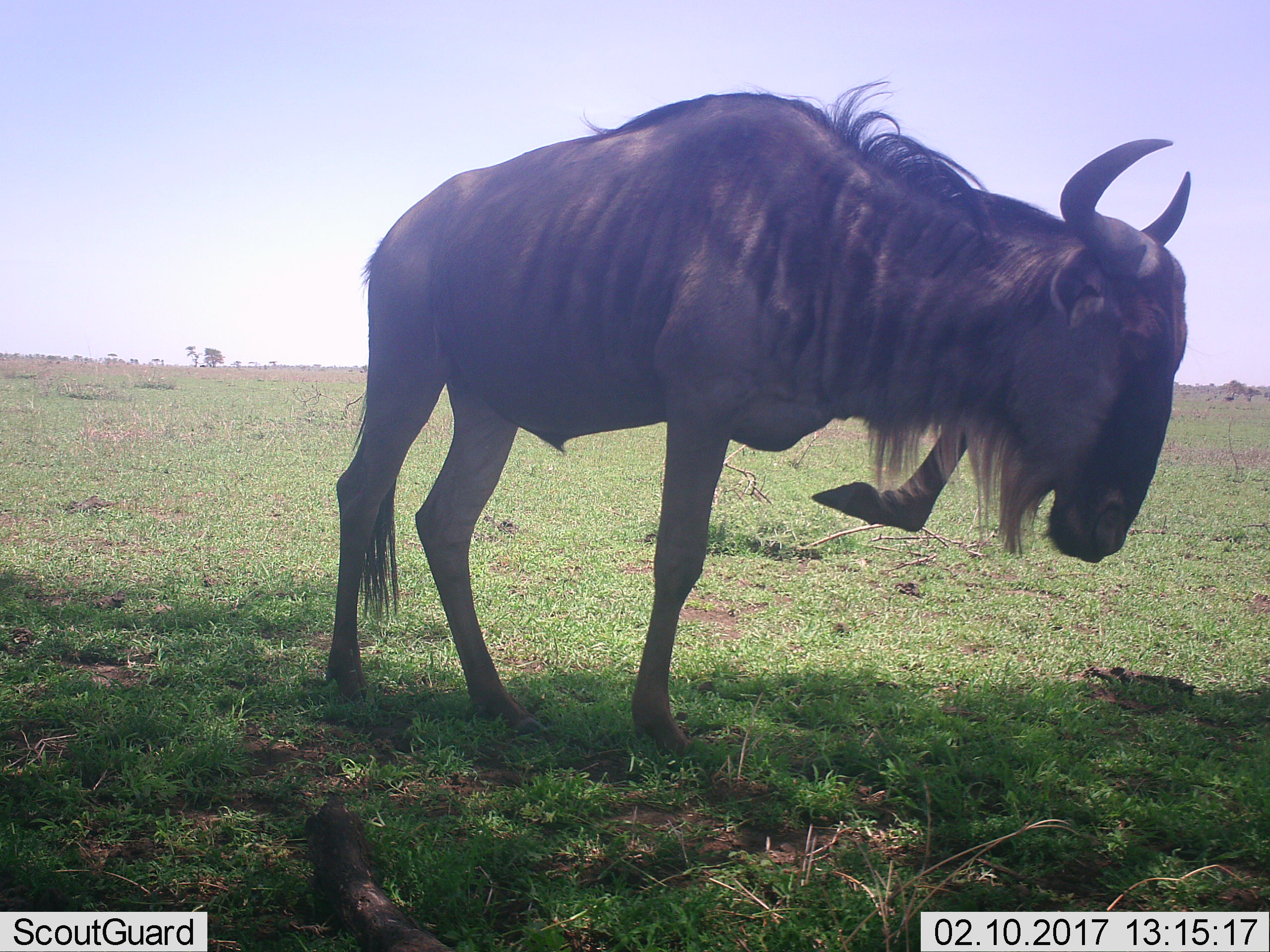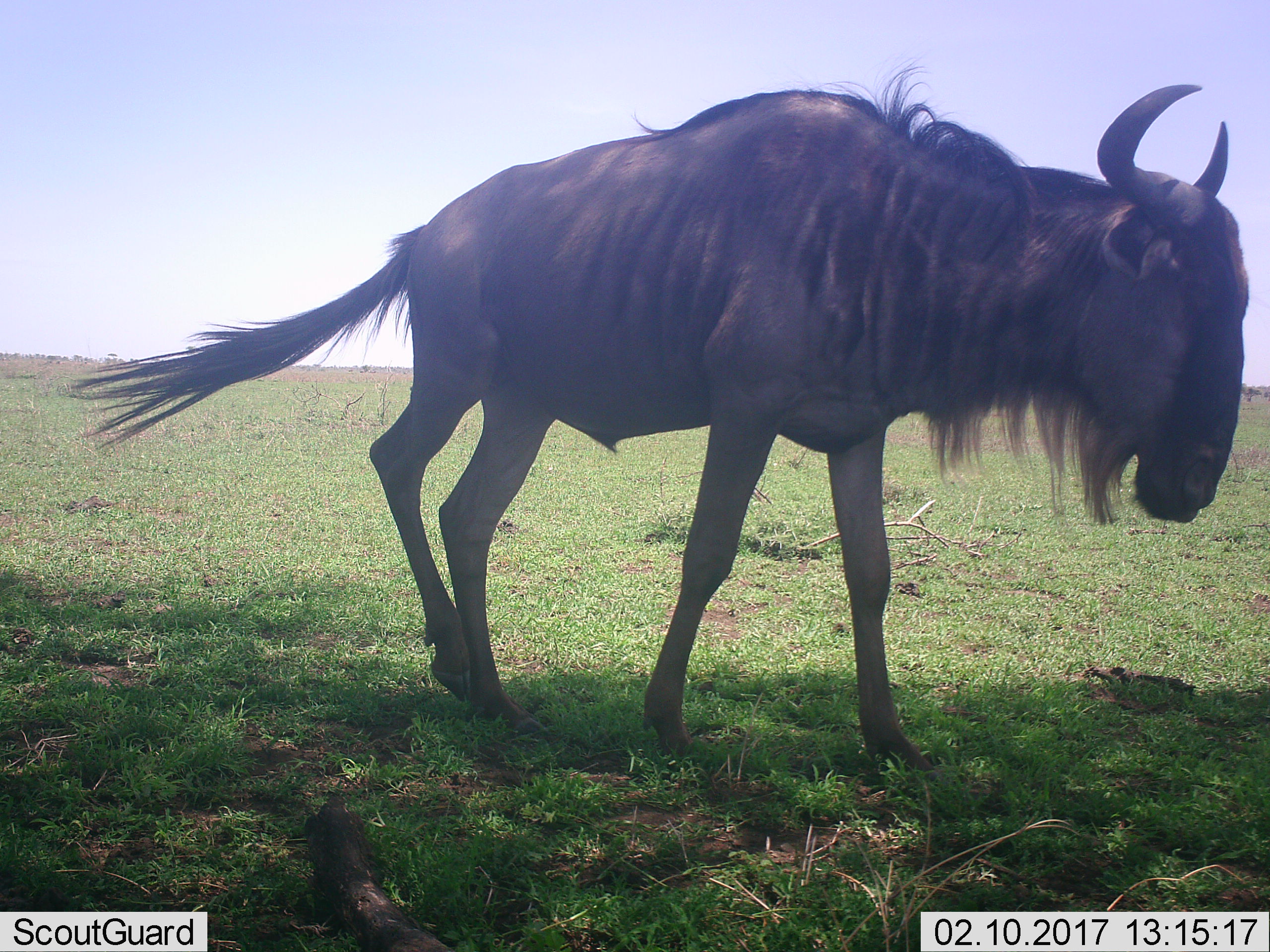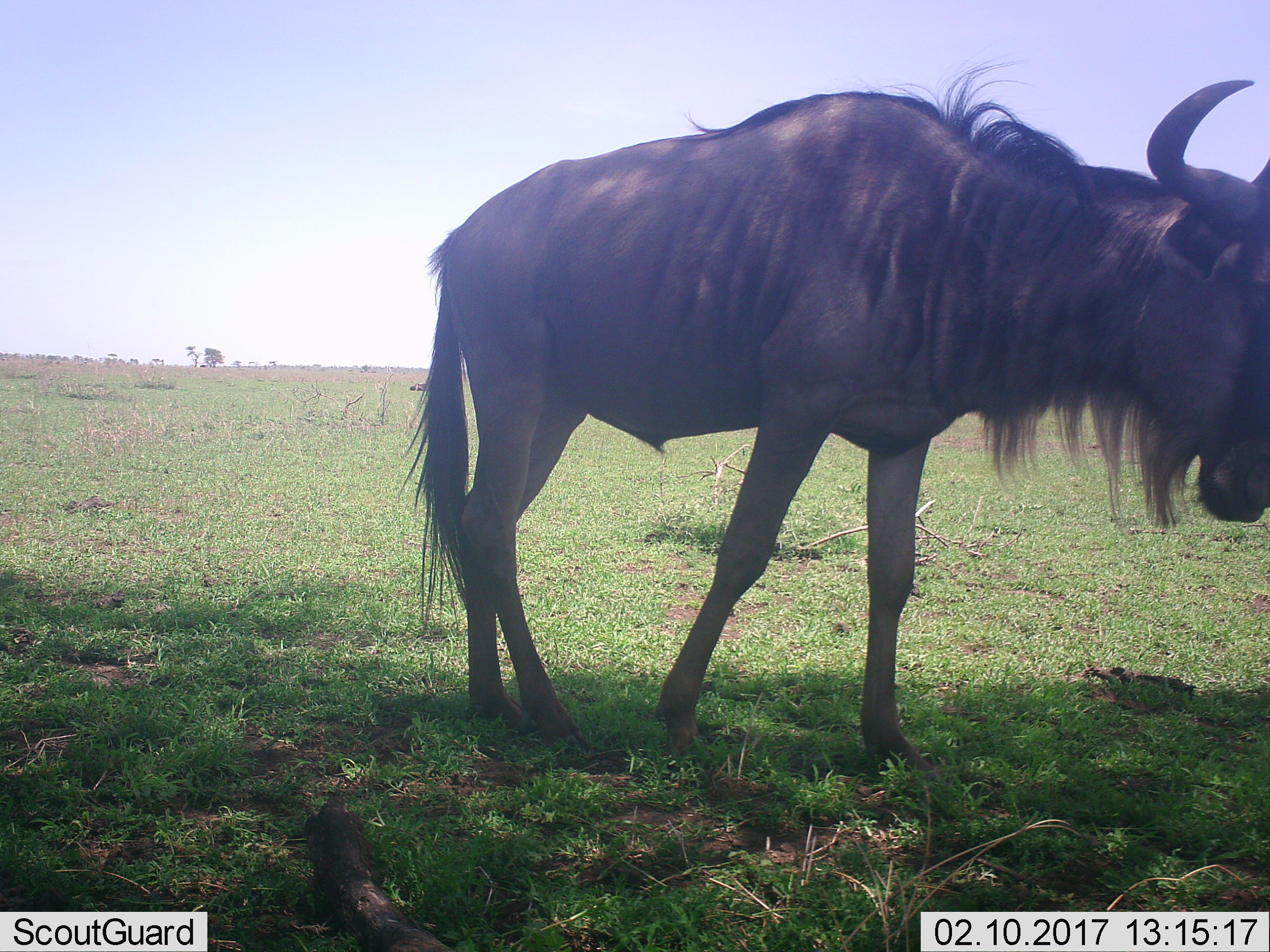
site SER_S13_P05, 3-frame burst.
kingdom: Animalia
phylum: Chordata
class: Mammalia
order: Artiodactyla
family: Bovidae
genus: Connochaetes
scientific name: Connochaetes taurinus taurinus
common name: blue wildebeest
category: wildebeestblue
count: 1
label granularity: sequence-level